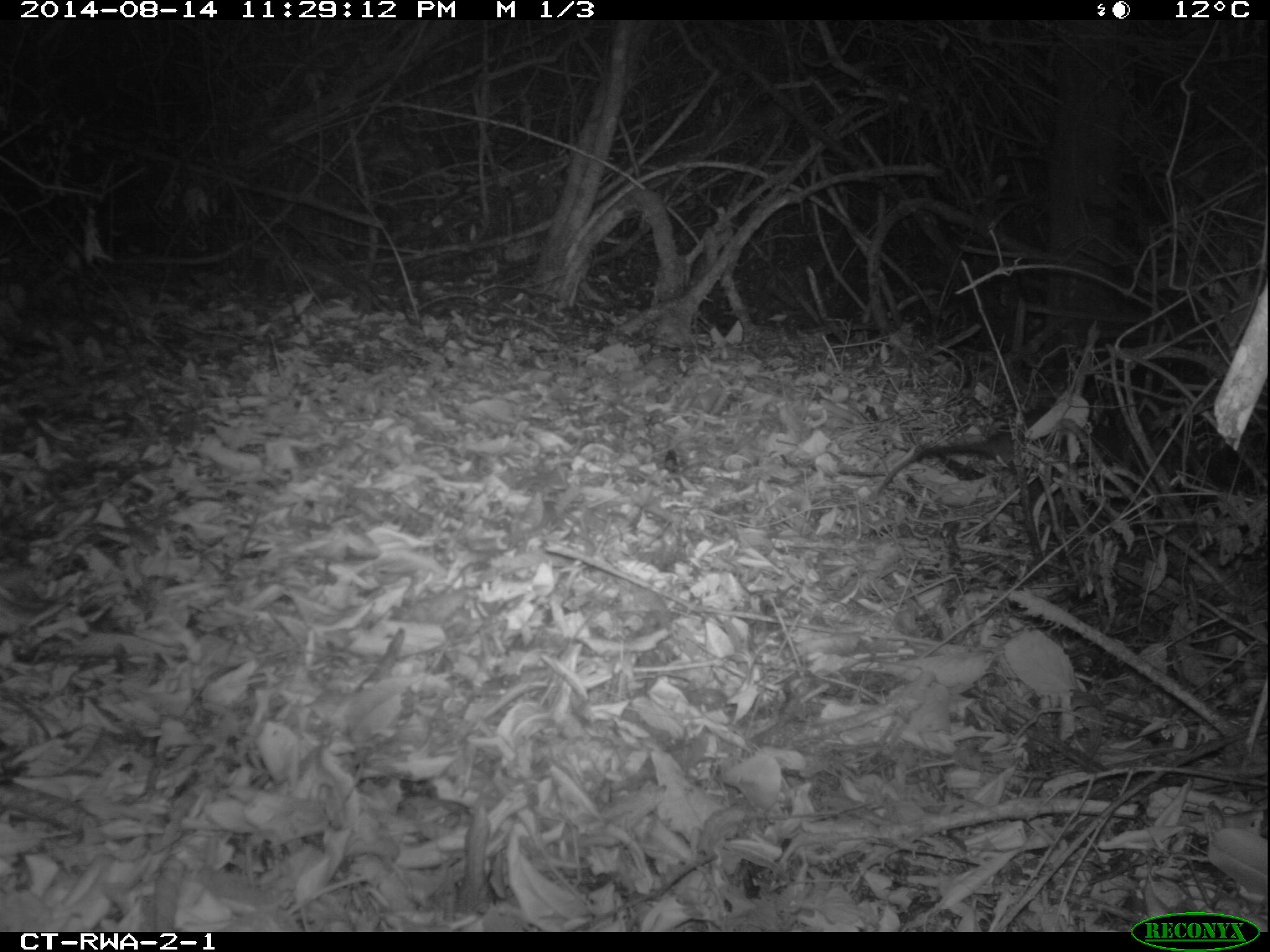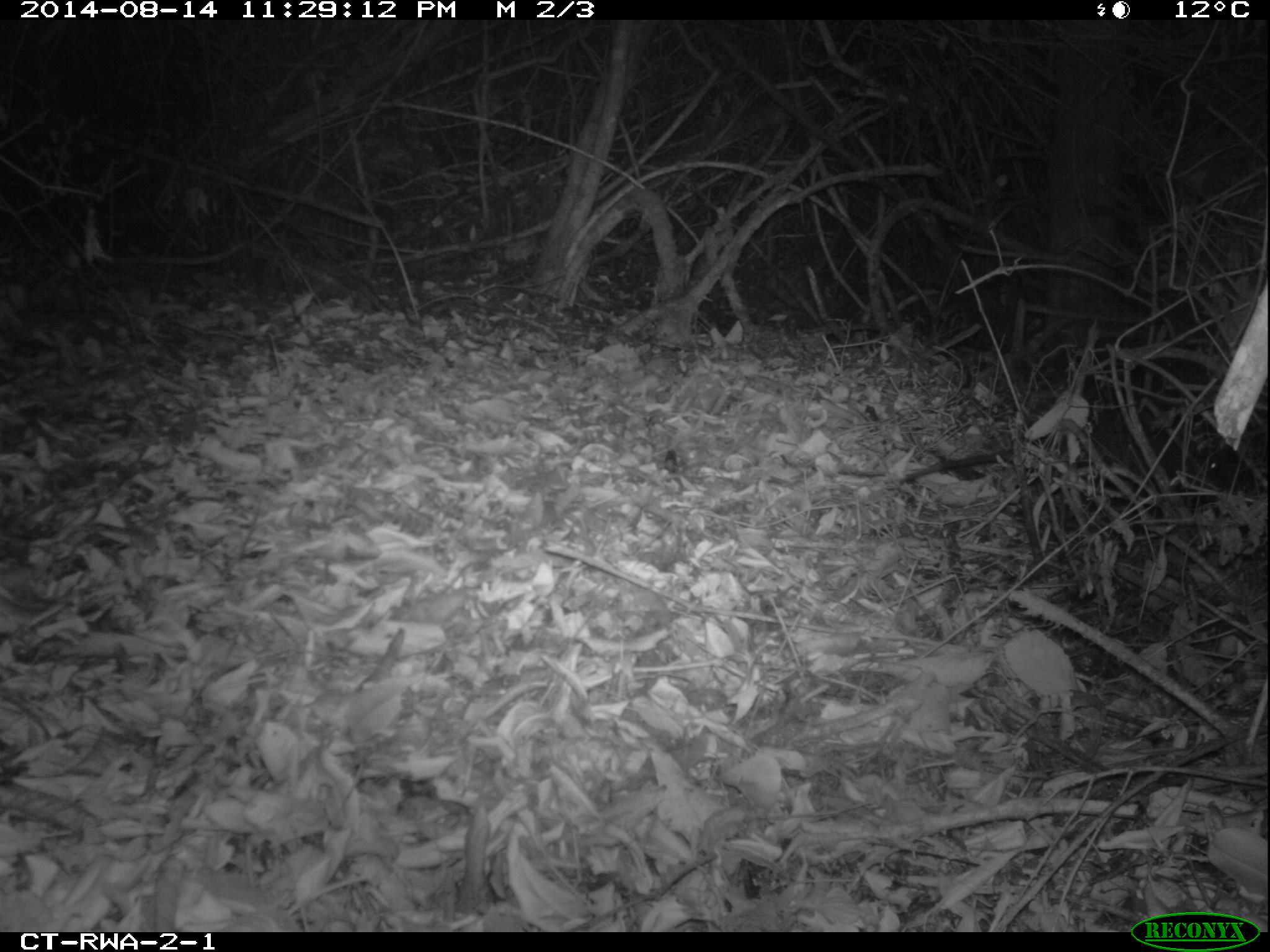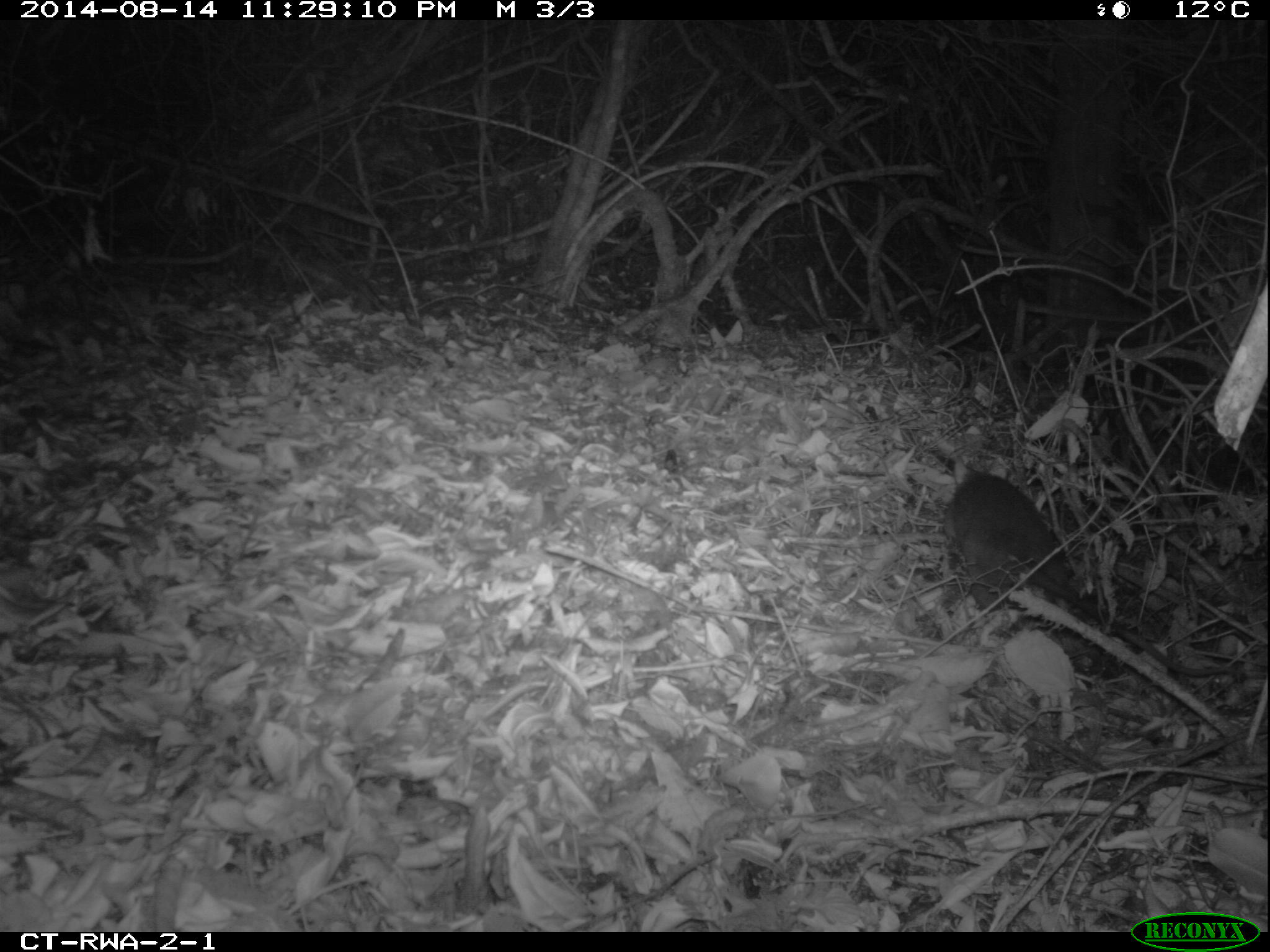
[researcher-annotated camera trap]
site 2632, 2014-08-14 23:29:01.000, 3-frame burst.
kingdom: Animalia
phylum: Chordata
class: Mammalia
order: Rodentia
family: Nesomyidae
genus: Cricetomys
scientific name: Cricetomys gambianus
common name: african giant pouched rat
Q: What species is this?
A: Cricetomys gambianus (african giant pouched rat).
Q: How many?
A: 1.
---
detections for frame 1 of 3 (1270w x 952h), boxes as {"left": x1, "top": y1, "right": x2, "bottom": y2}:
cricetomys gambianus: {"left": 870, "top": 403, "right": 1251, "bottom": 495}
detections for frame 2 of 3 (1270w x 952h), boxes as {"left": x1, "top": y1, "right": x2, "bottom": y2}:
cricetomys gambianus: {"left": 888, "top": 396, "right": 1257, "bottom": 497}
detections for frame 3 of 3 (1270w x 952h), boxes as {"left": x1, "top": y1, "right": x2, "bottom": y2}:
cricetomys gambianus: {"left": 940, "top": 451, "right": 1244, "bottom": 678}